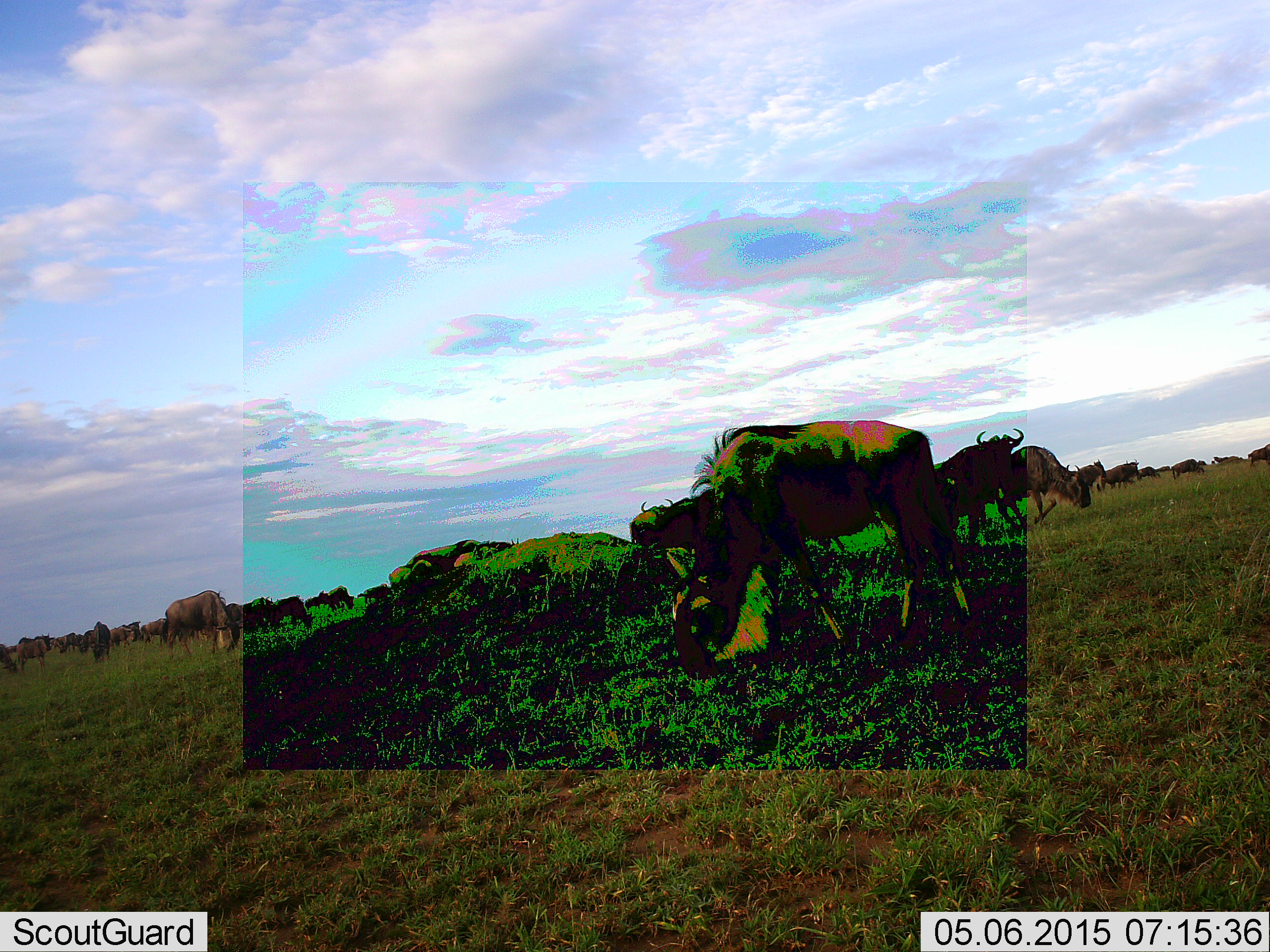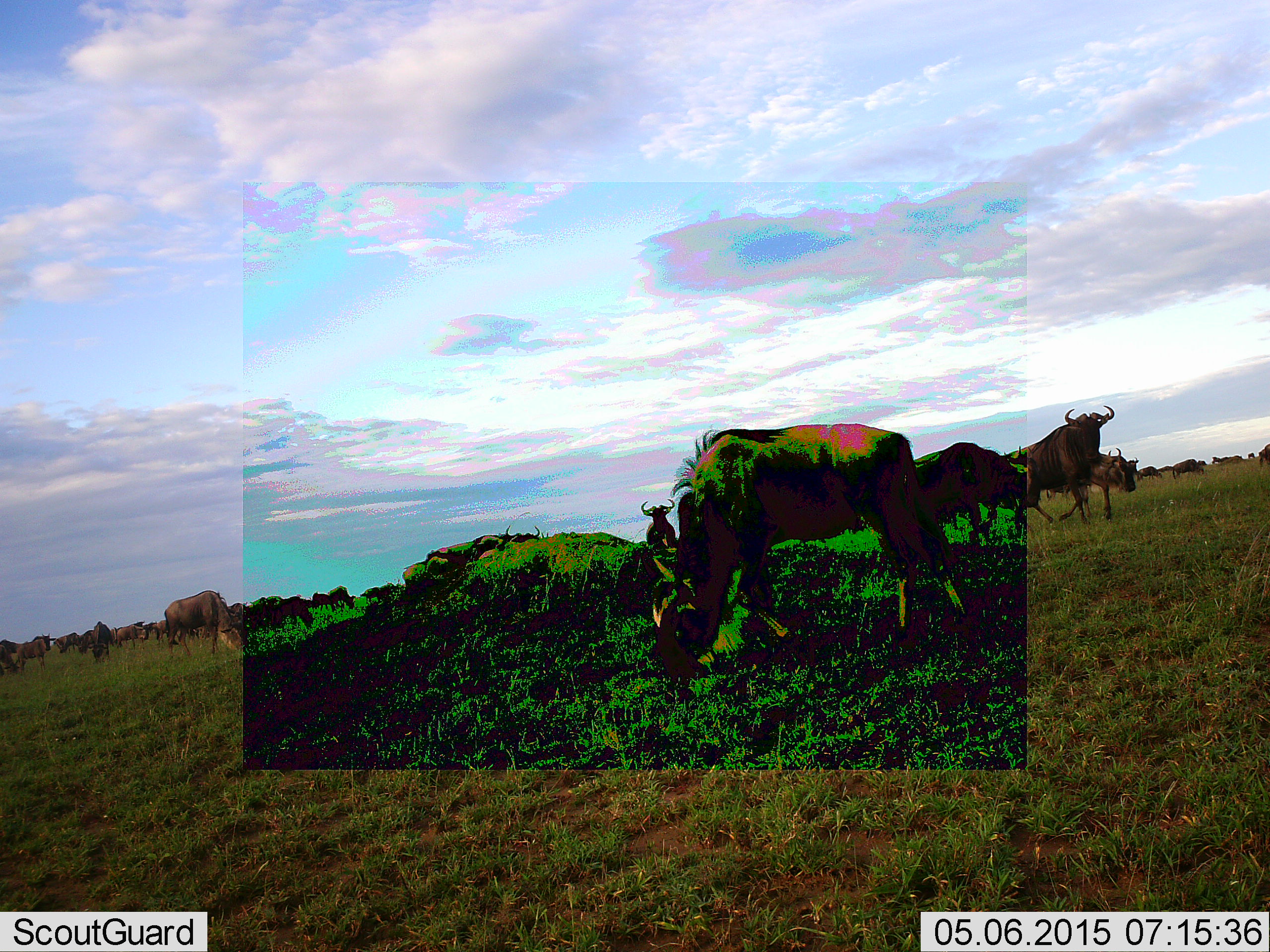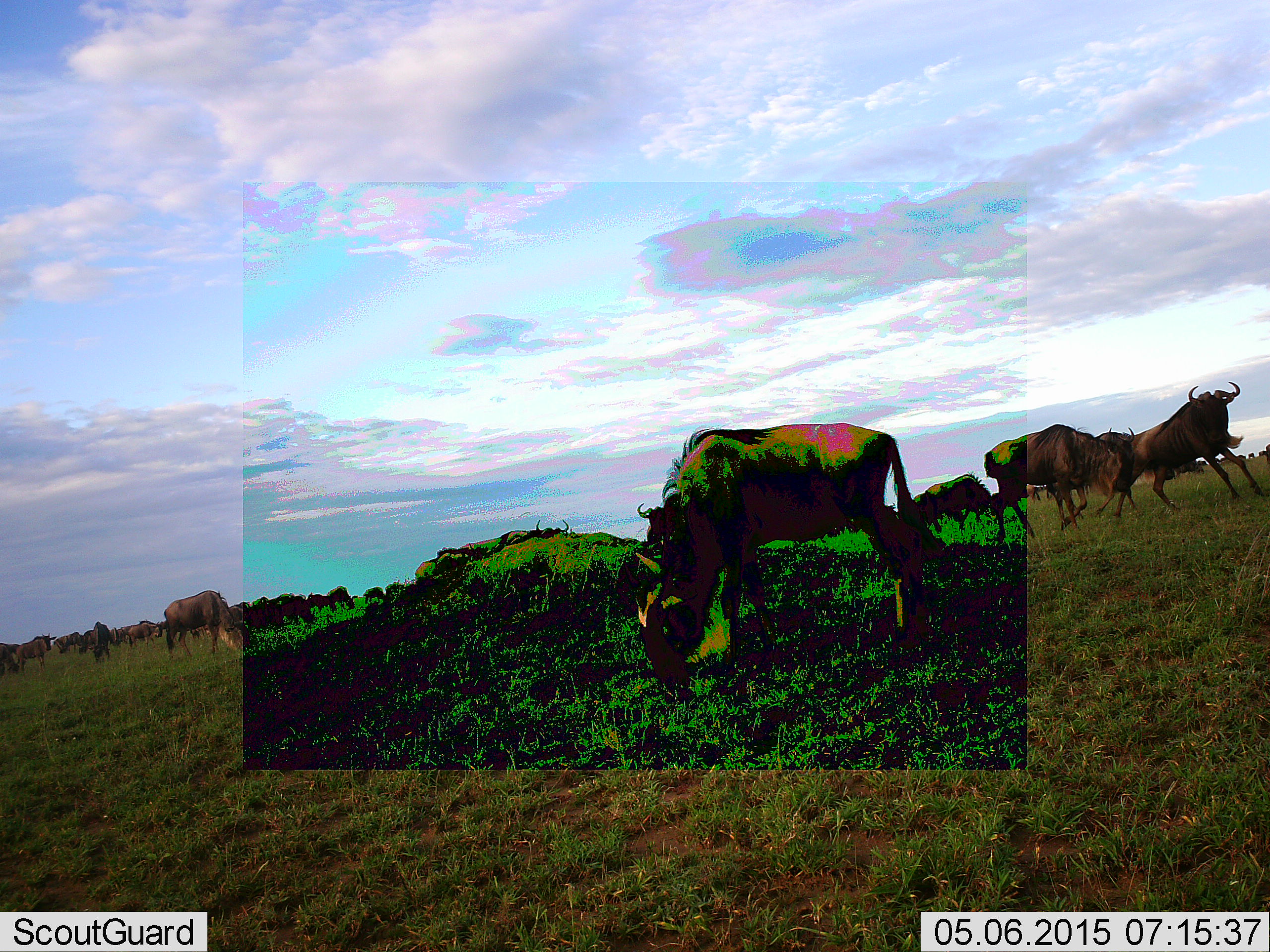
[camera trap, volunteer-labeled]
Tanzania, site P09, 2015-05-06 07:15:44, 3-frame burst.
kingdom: Animalia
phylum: Chordata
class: Mammalia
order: Artiodactyla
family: Bovidae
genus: Connochaetes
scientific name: Connochaetes taurinus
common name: blue wildebeest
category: wildebeest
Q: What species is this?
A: Wildebeest (blue wildebeest) (Connochaetes taurinus).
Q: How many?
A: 11-50.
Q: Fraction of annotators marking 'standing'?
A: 60%.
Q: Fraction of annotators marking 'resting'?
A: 0%.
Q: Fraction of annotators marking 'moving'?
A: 90%.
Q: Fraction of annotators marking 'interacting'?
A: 10%.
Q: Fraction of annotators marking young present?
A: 0%.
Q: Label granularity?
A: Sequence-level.